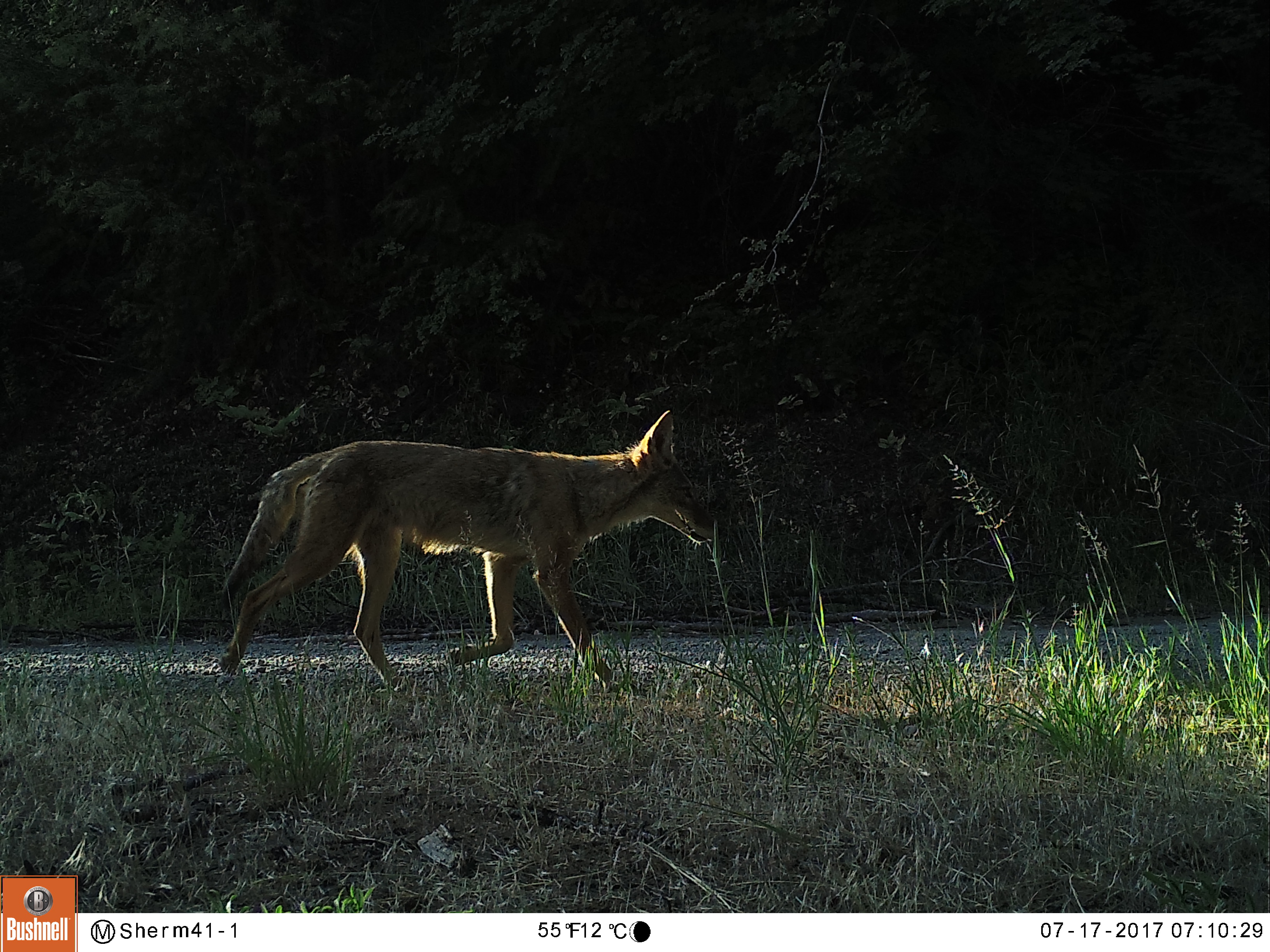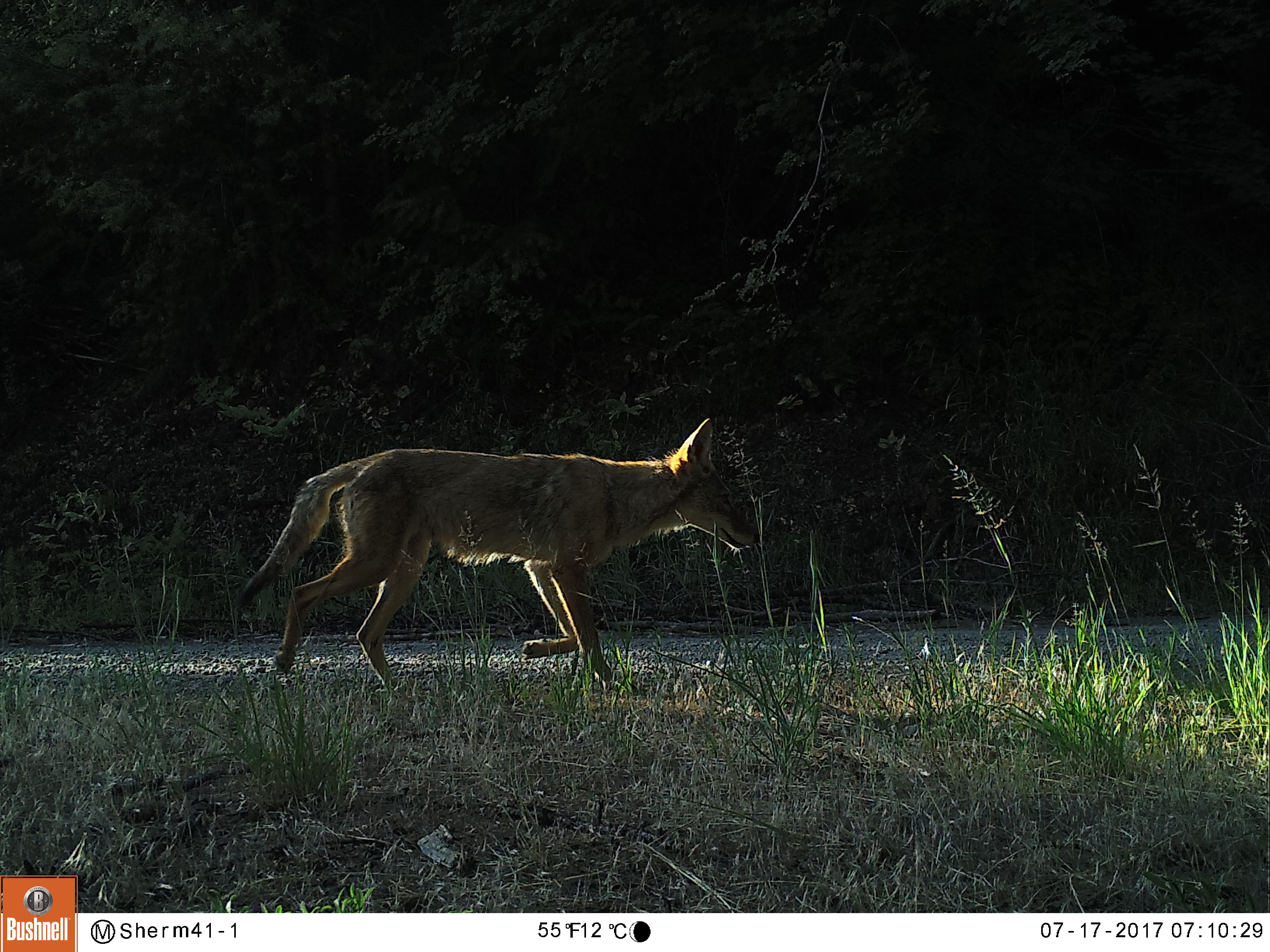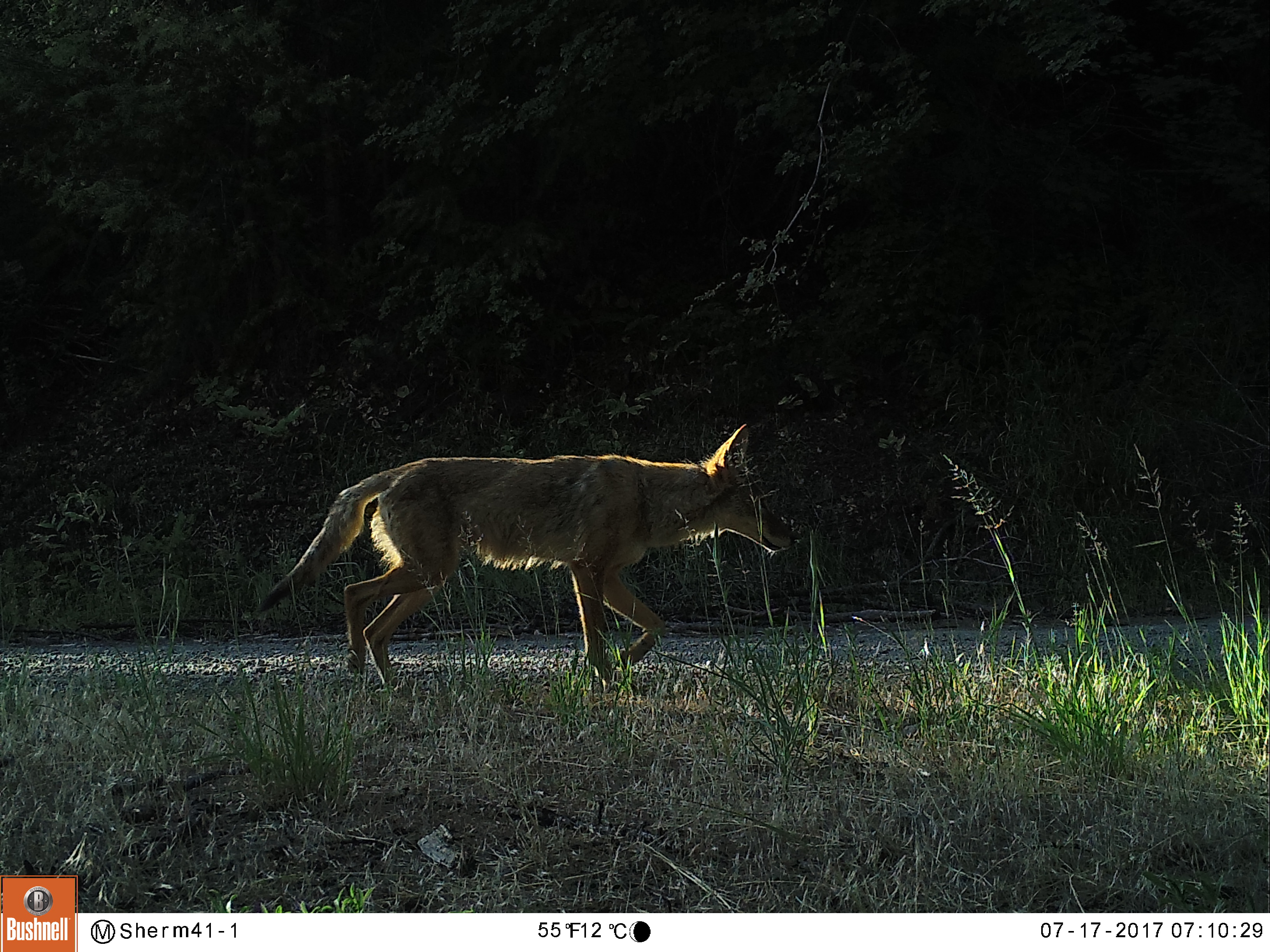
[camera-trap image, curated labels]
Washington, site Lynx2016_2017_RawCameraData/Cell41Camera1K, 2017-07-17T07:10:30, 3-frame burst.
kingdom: Animalia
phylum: Chordata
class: Mammalia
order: Carnivora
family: Canidae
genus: Canis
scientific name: Canis latrans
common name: coyote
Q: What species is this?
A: Canis latrans (coyote).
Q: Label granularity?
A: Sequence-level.